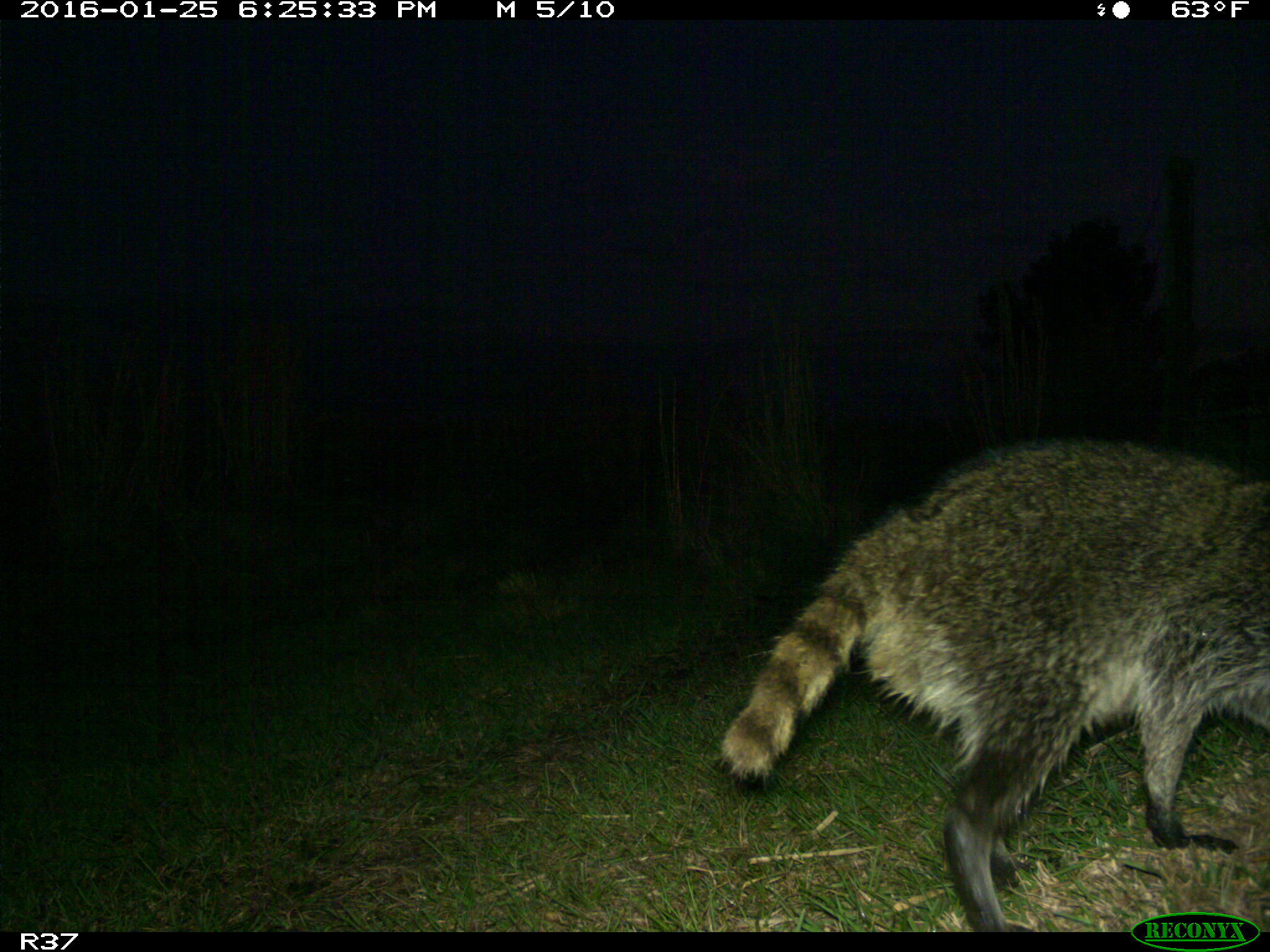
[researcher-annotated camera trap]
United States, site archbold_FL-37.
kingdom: Animalia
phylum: Chordata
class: Mammalia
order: Carnivora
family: Procyonidae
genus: Procyon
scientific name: Procyon lotor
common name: common raccoon